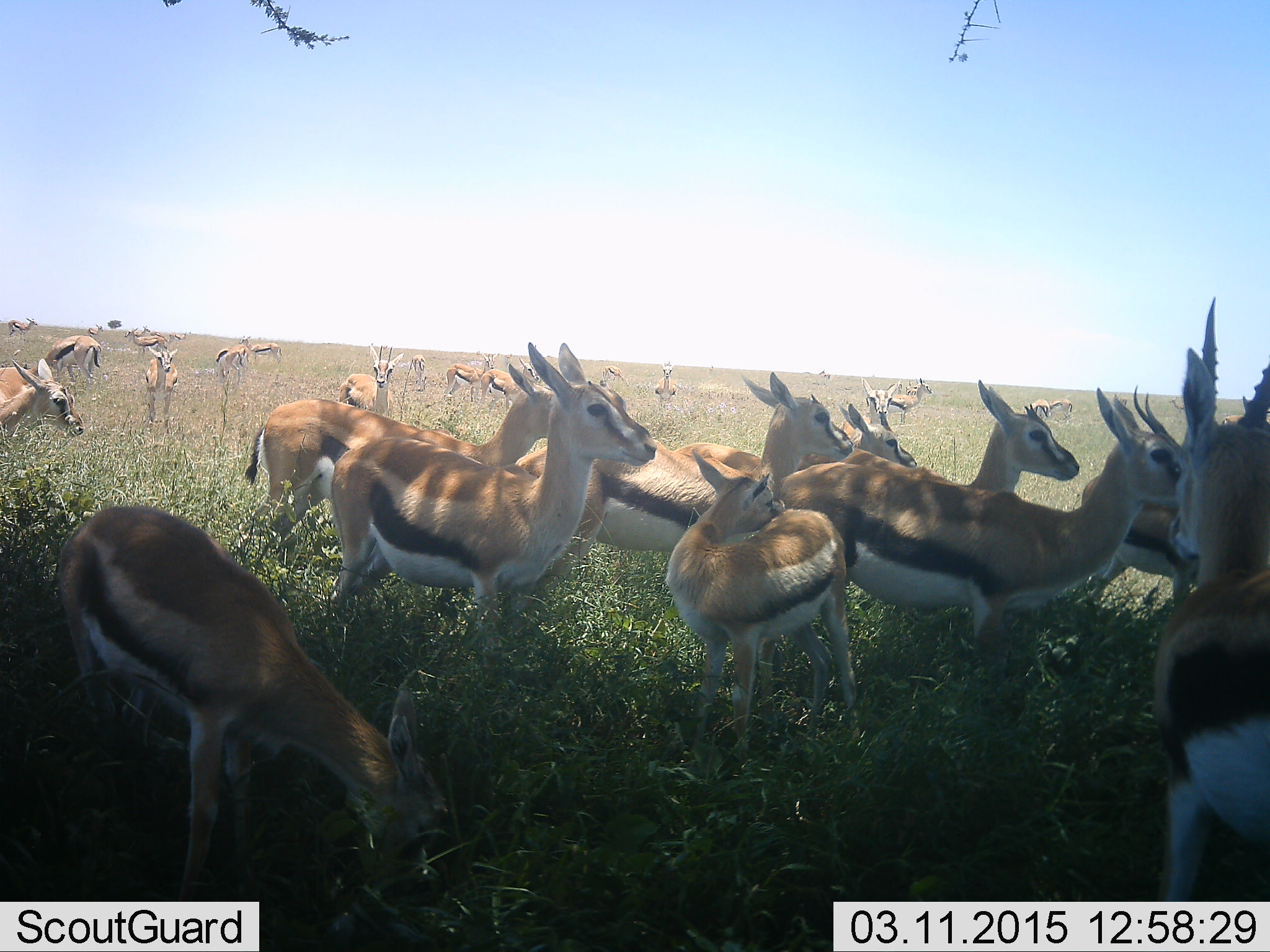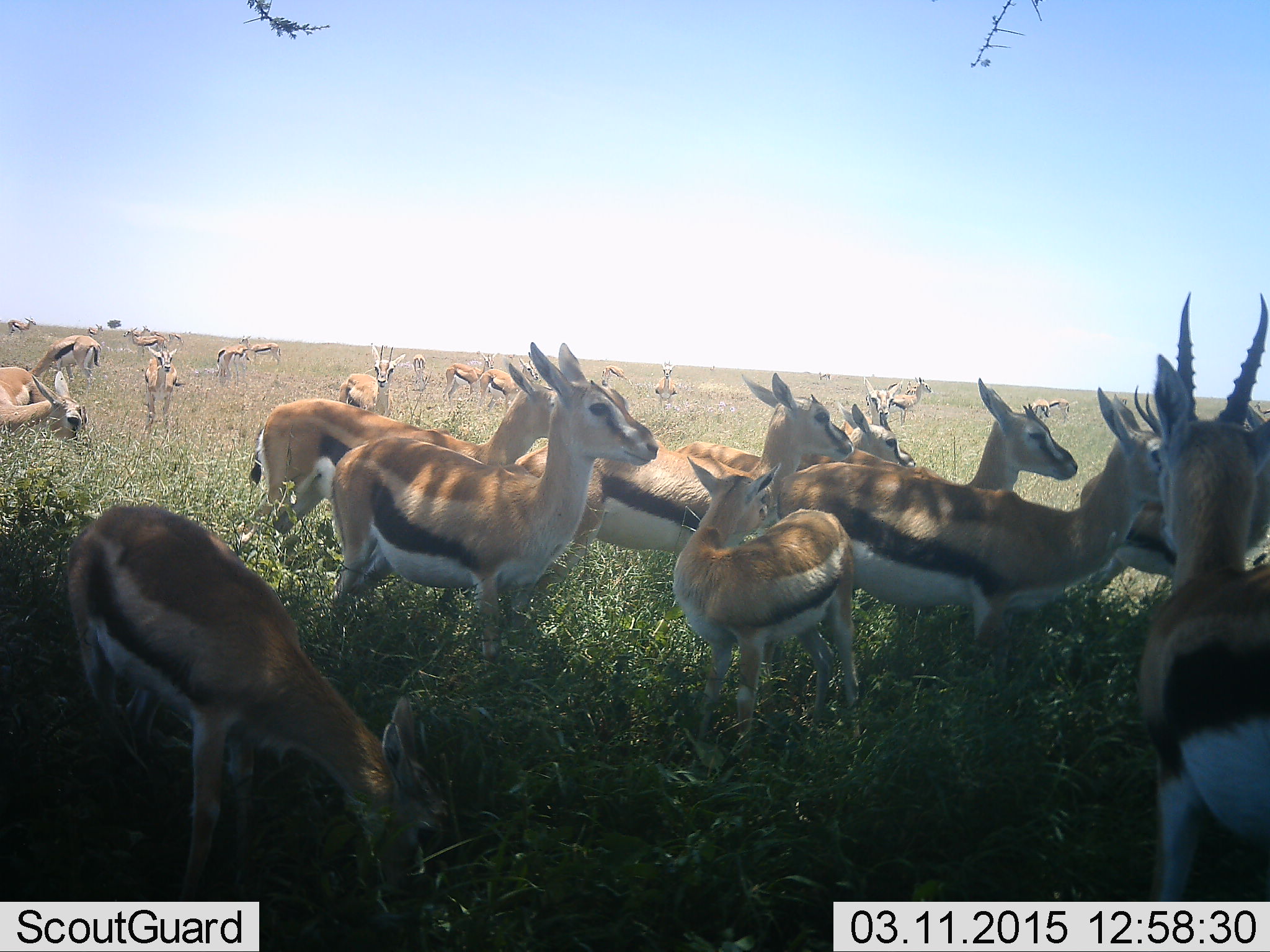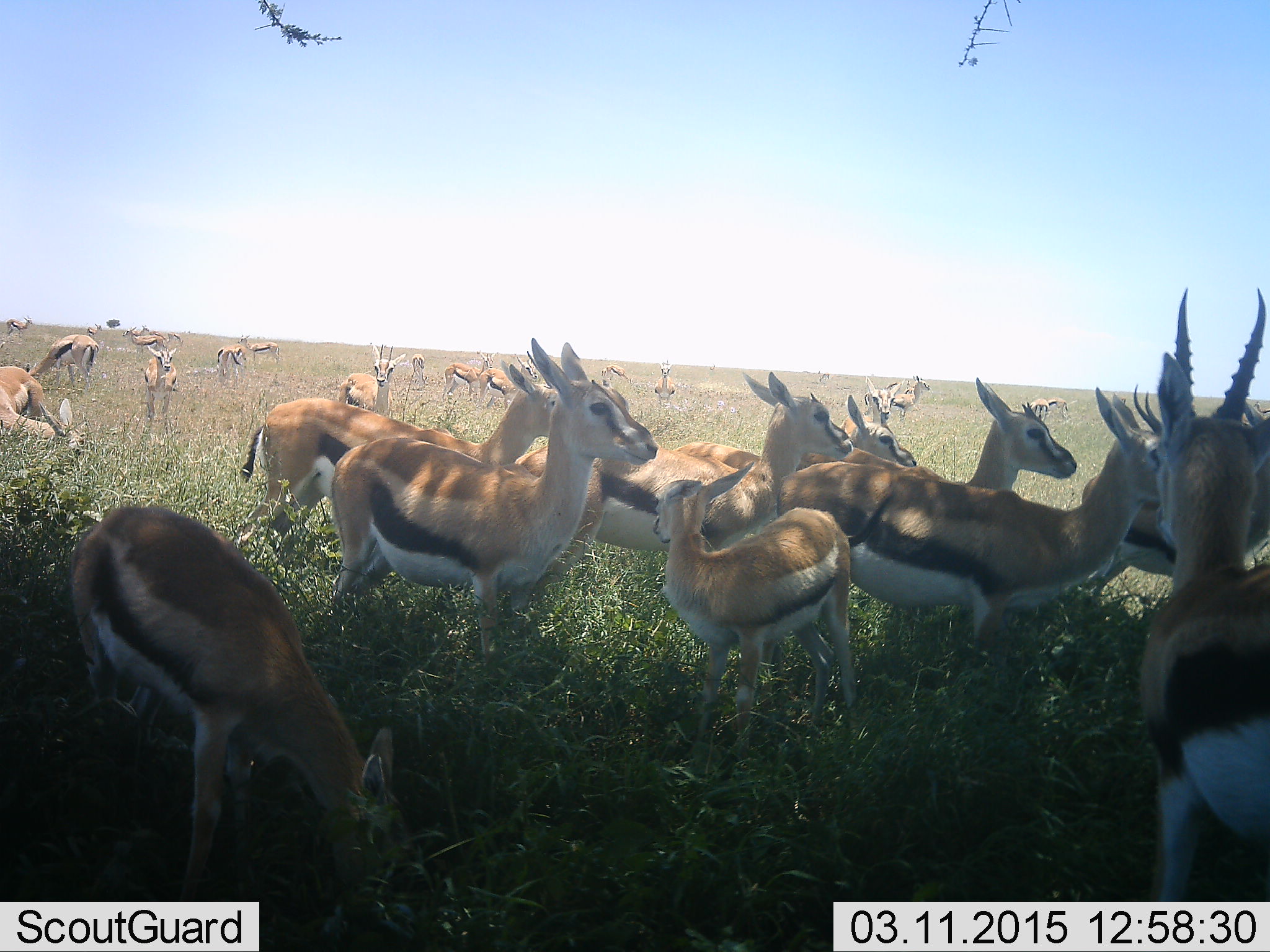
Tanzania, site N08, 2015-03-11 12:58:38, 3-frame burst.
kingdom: Animalia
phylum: Chordata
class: Mammalia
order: Artiodactyla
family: Bovidae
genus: Eudorcas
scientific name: Eudorcas thomsonii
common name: thomson's gazelle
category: gazellethomsons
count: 11-50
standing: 70%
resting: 30%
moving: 30%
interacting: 20%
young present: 30%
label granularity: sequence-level